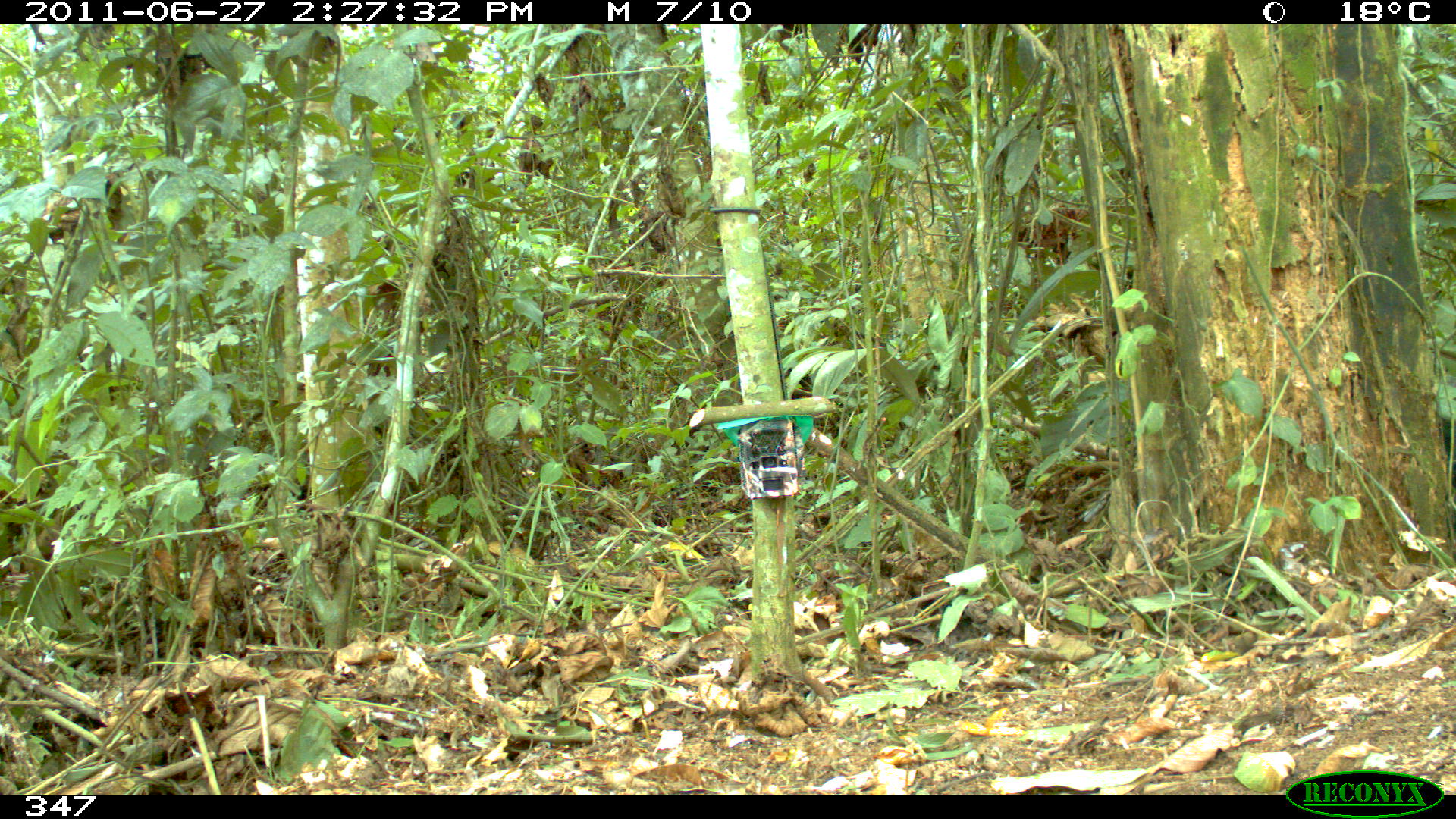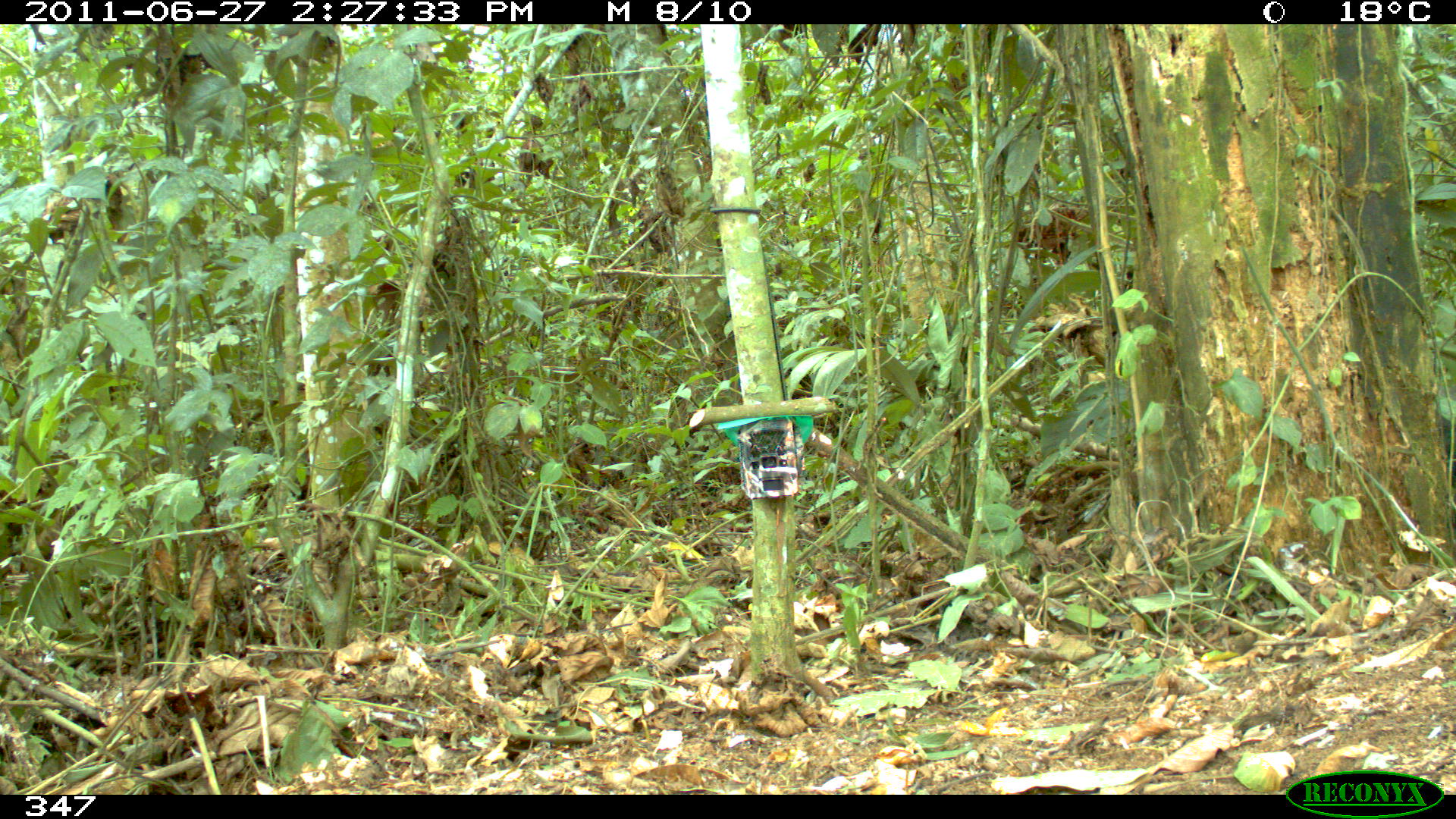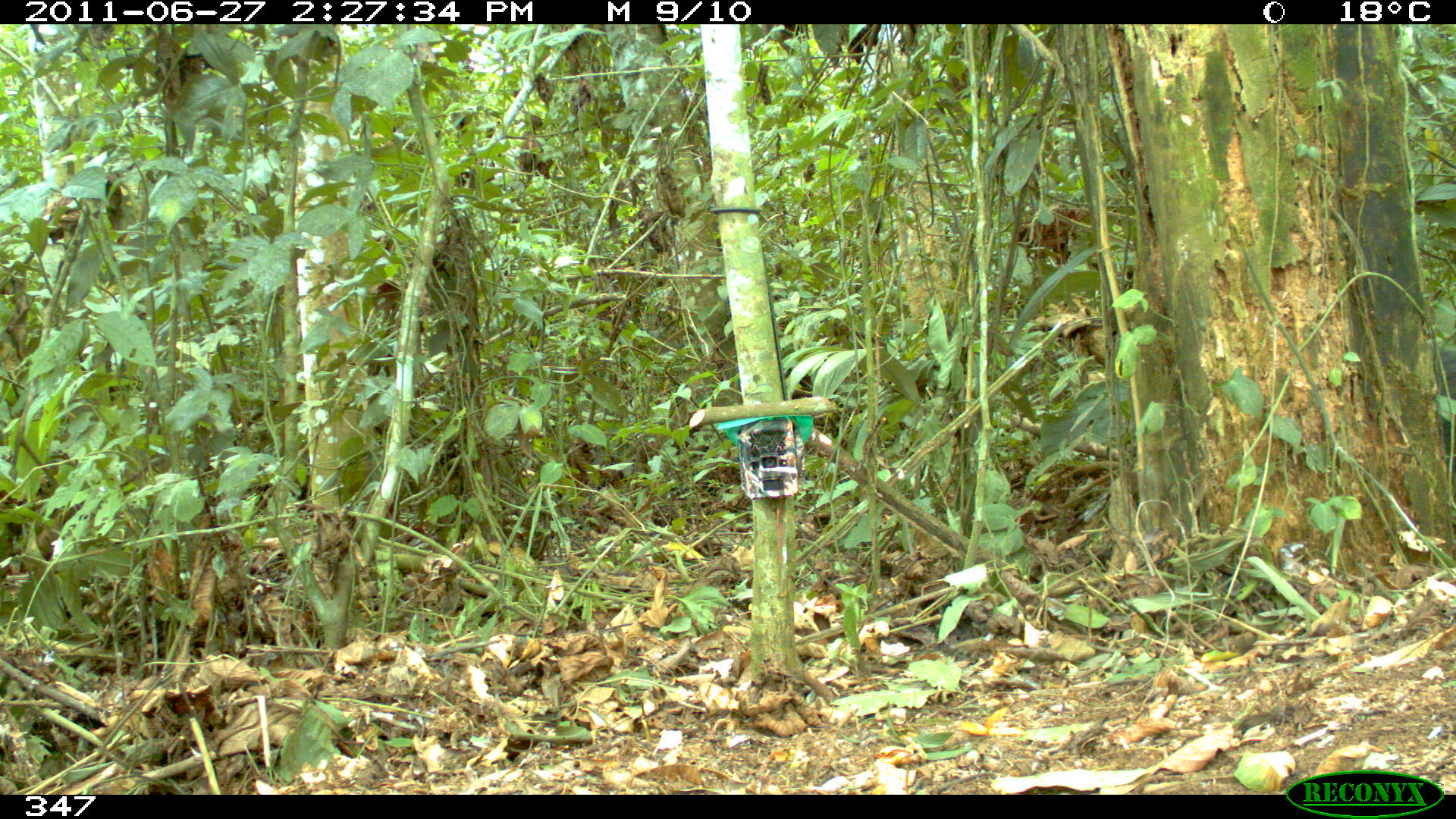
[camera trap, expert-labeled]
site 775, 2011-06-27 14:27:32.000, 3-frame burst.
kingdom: Animalia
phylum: Chordata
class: Mammalia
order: Pilosa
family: Myrmecophagidae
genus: Myrmecophaga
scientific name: Myrmecophaga tridactyla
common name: giant anteater